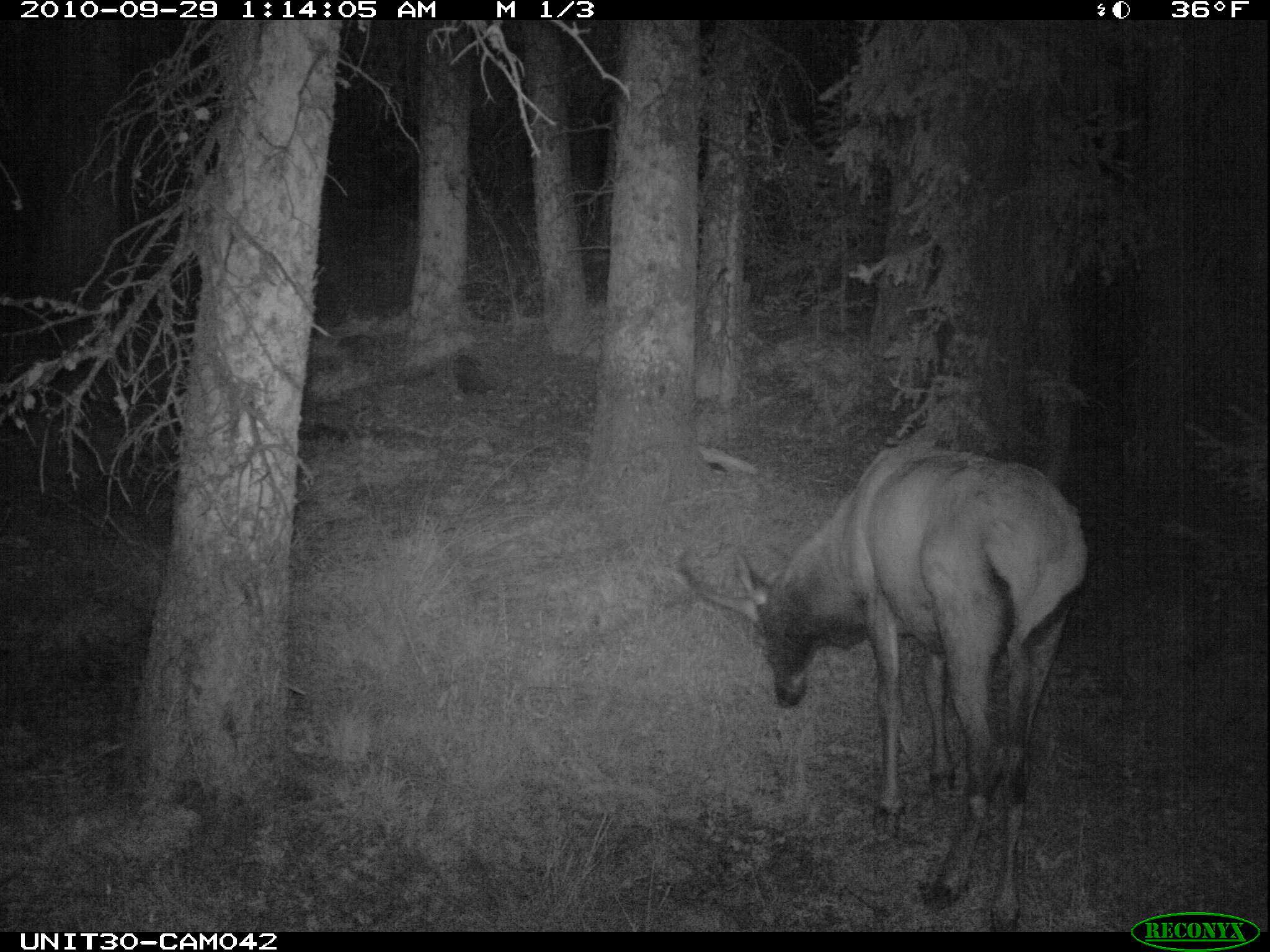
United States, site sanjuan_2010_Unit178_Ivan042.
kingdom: Animalia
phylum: Chordata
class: Mammalia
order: Artiodactyla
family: Cervidae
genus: Cervus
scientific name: Cervus elaphus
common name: red deer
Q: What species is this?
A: Cervus elaphus (red deer).